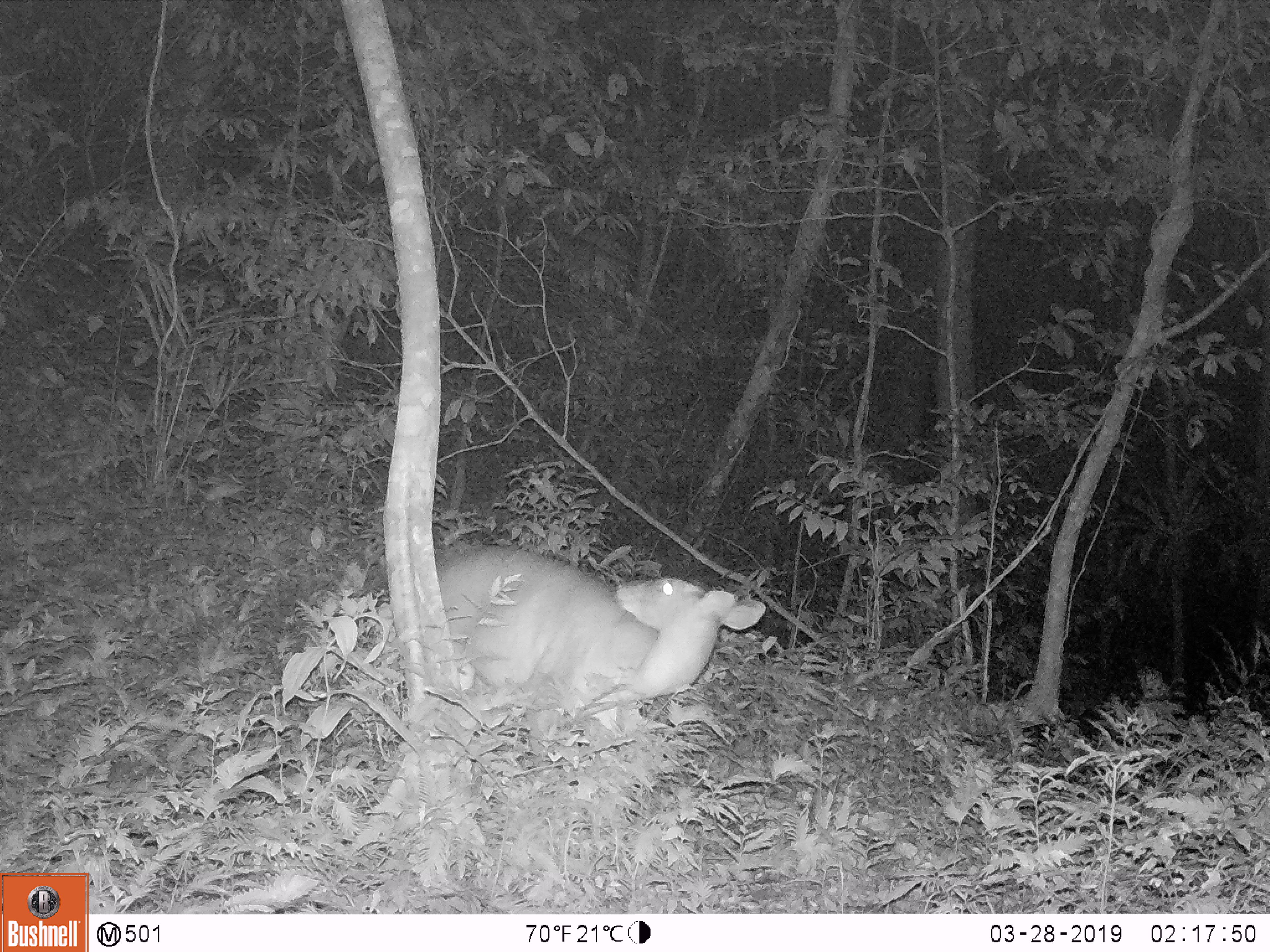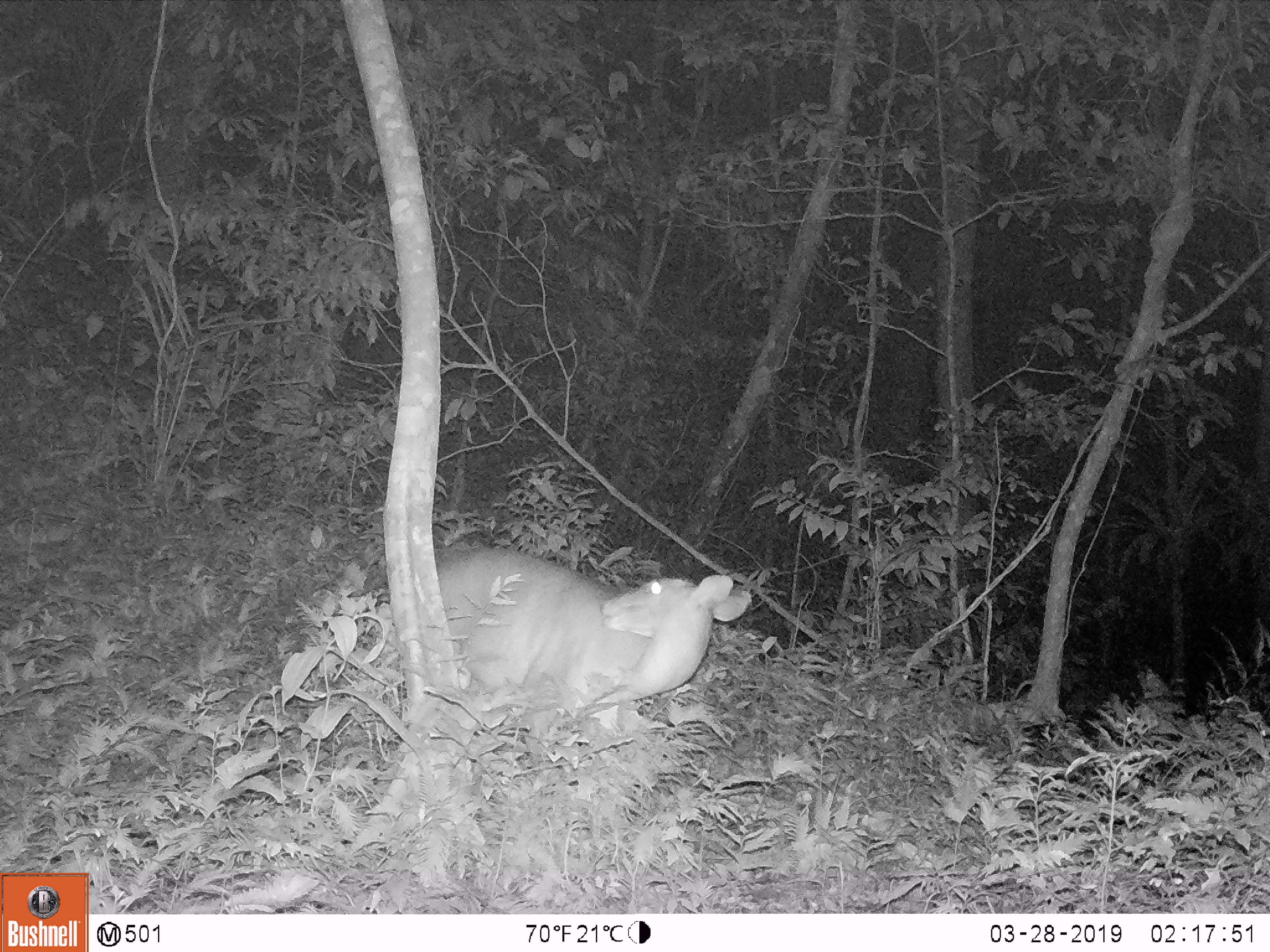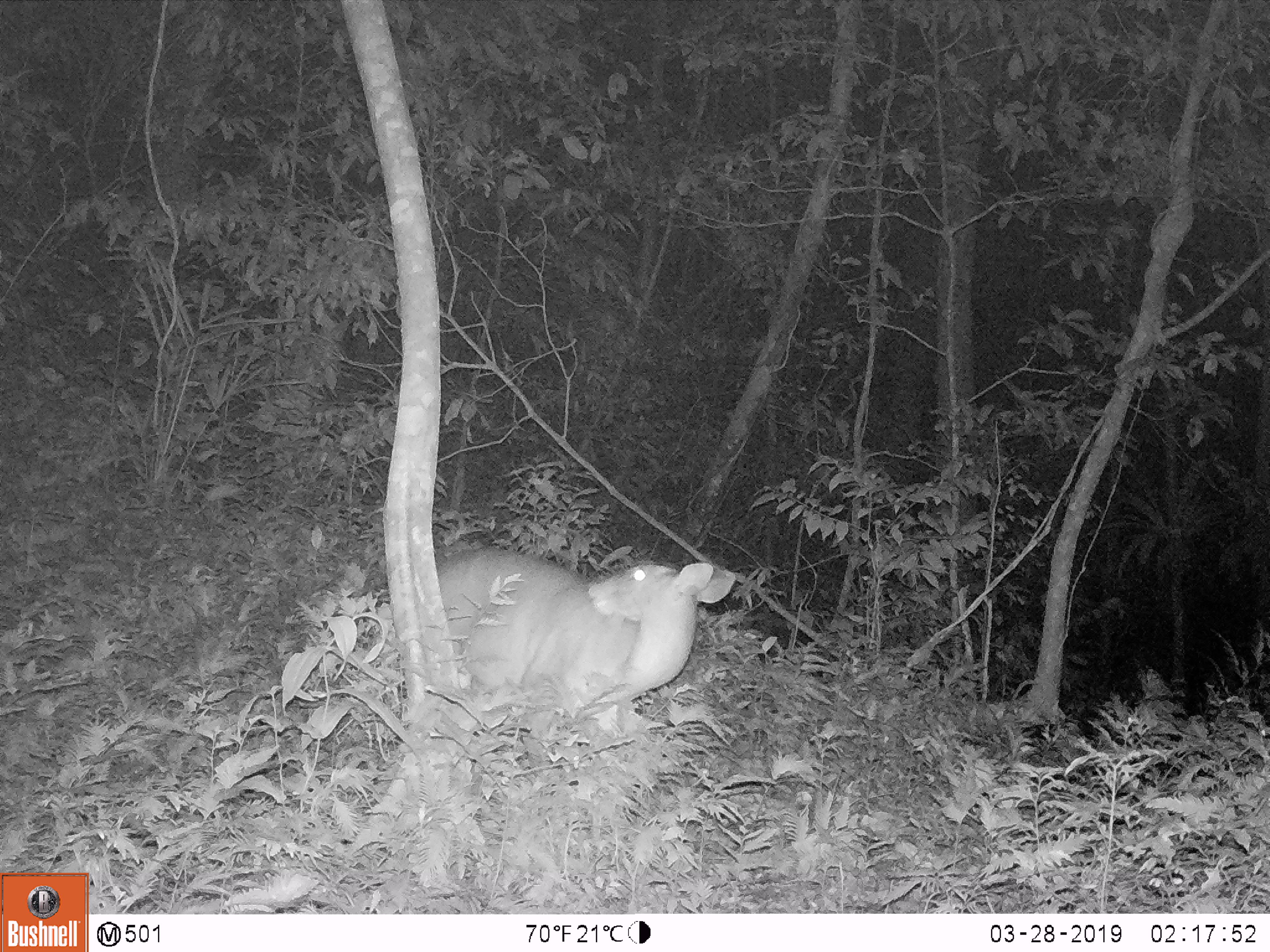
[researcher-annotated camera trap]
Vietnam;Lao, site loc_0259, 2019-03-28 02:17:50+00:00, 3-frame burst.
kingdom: Animalia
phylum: Chordata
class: Mammalia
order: Artiodactyla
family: Cervidae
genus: Muntiacus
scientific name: Muntiacus vuquangensis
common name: large-antlered muntjac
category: large antlered muntjac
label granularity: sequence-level